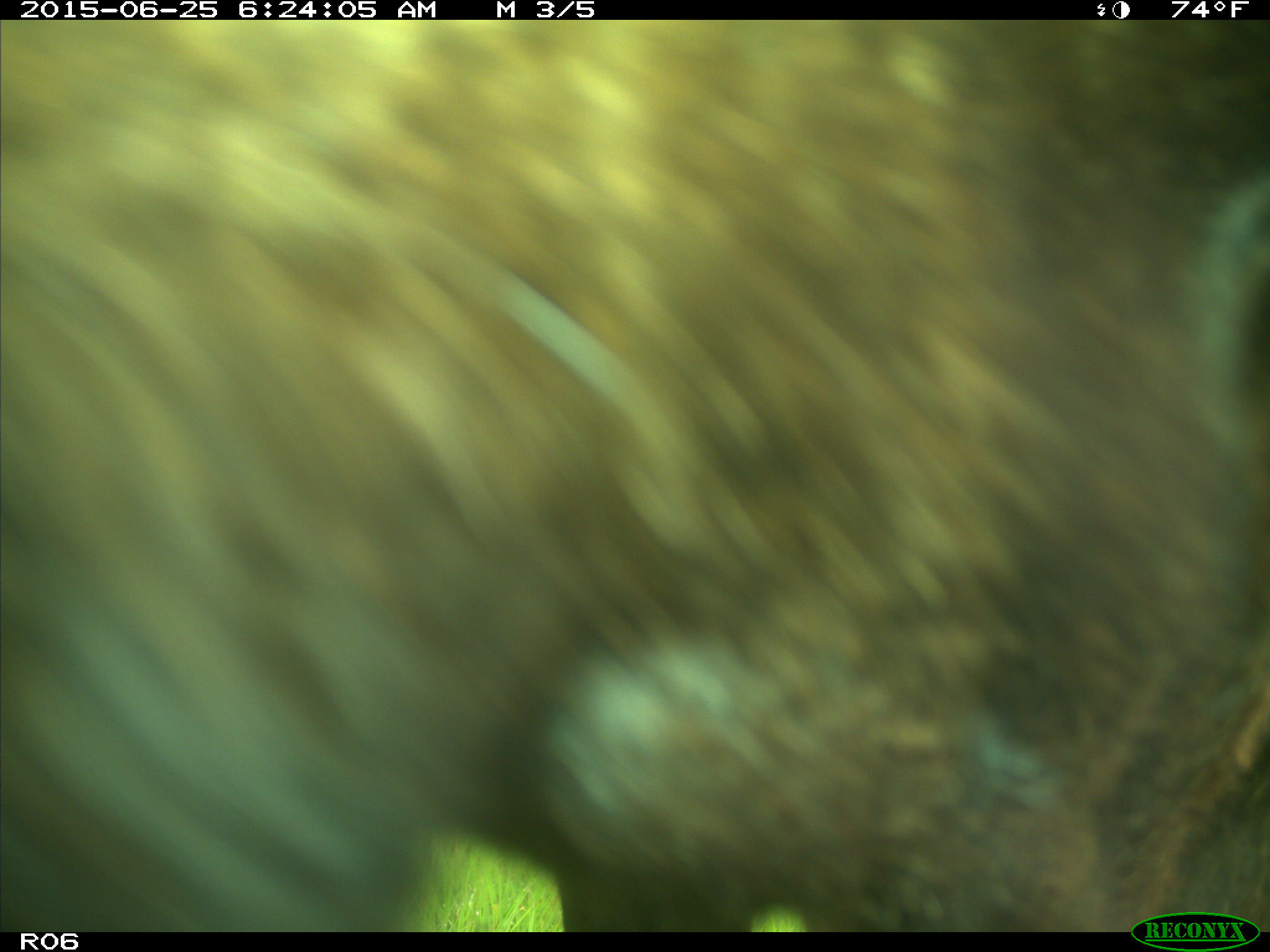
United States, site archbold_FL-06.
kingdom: Animalia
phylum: Chordata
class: Mammalia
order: Artiodactyla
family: Bovidae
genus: Bos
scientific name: Bos taurus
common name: domestic cow